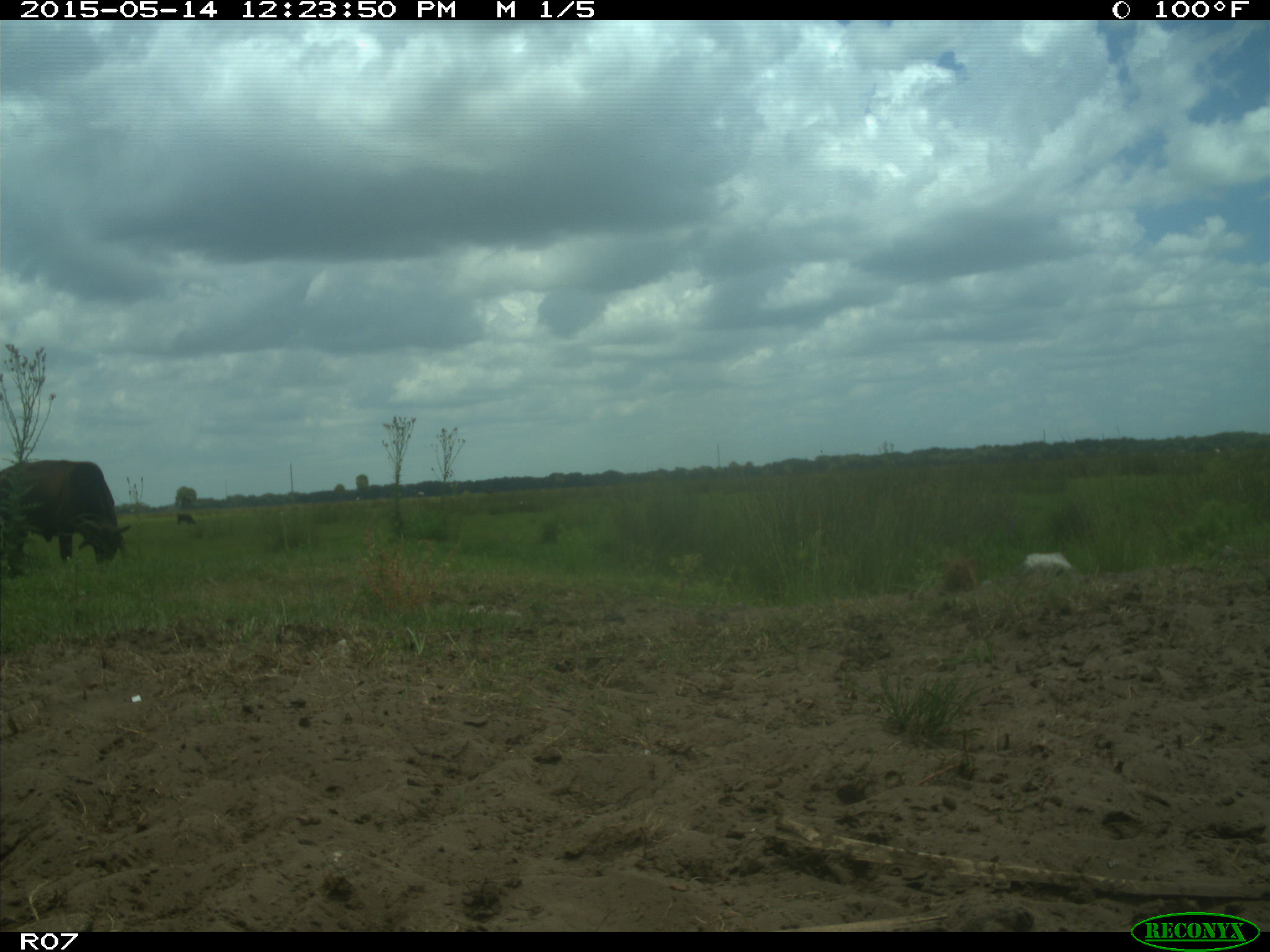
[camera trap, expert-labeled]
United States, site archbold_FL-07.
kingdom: Animalia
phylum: Chordata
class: Mammalia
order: Artiodactyla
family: Bovidae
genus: Bos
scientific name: Bos taurus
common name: domestic cow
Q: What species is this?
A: Bos taurus (domestic cow).